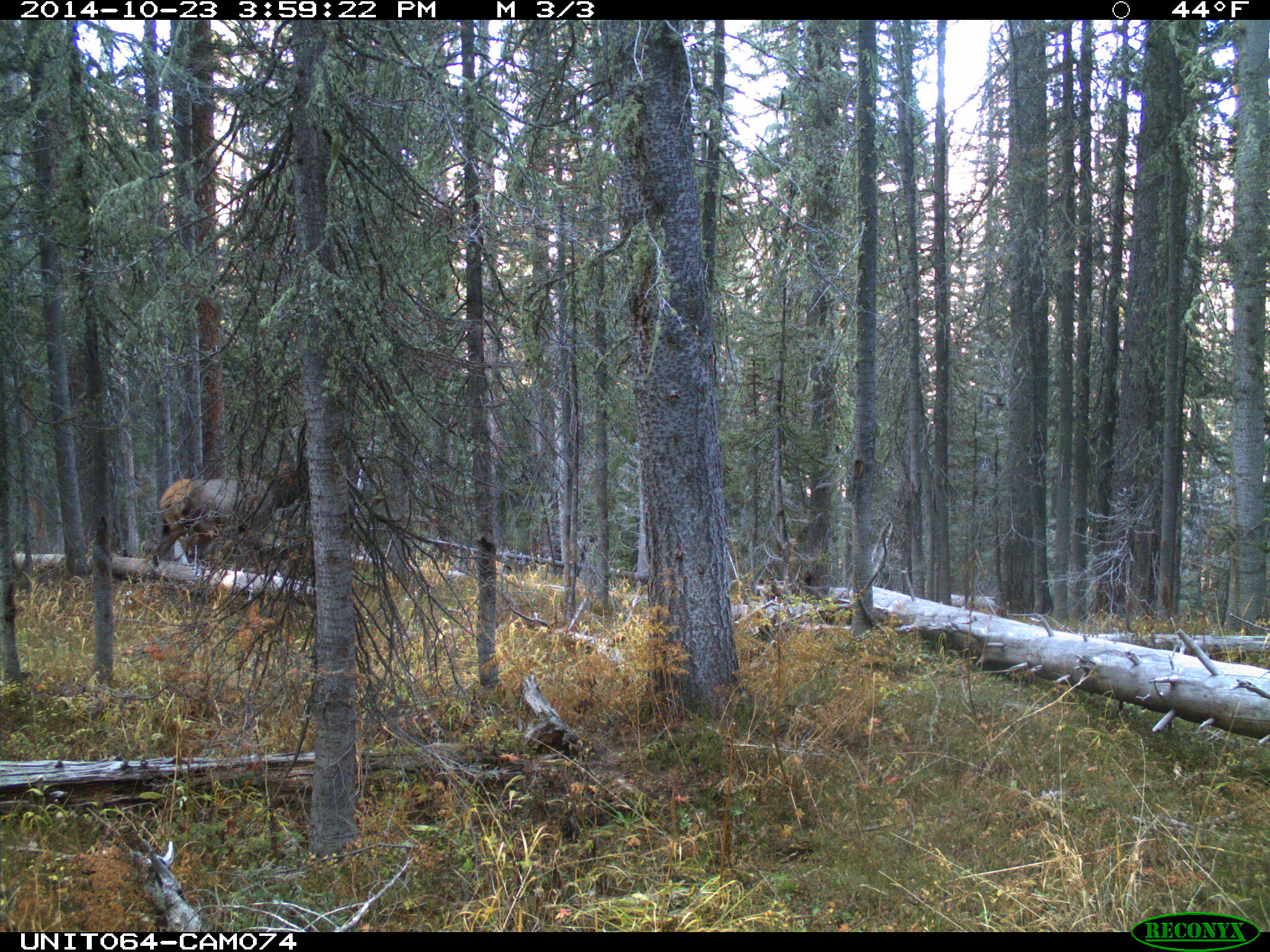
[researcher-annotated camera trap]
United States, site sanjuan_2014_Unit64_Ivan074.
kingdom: Animalia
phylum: Chordata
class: Mammalia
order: Artiodactyla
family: Cervidae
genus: Cervus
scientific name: Cervus elaphus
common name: red deer